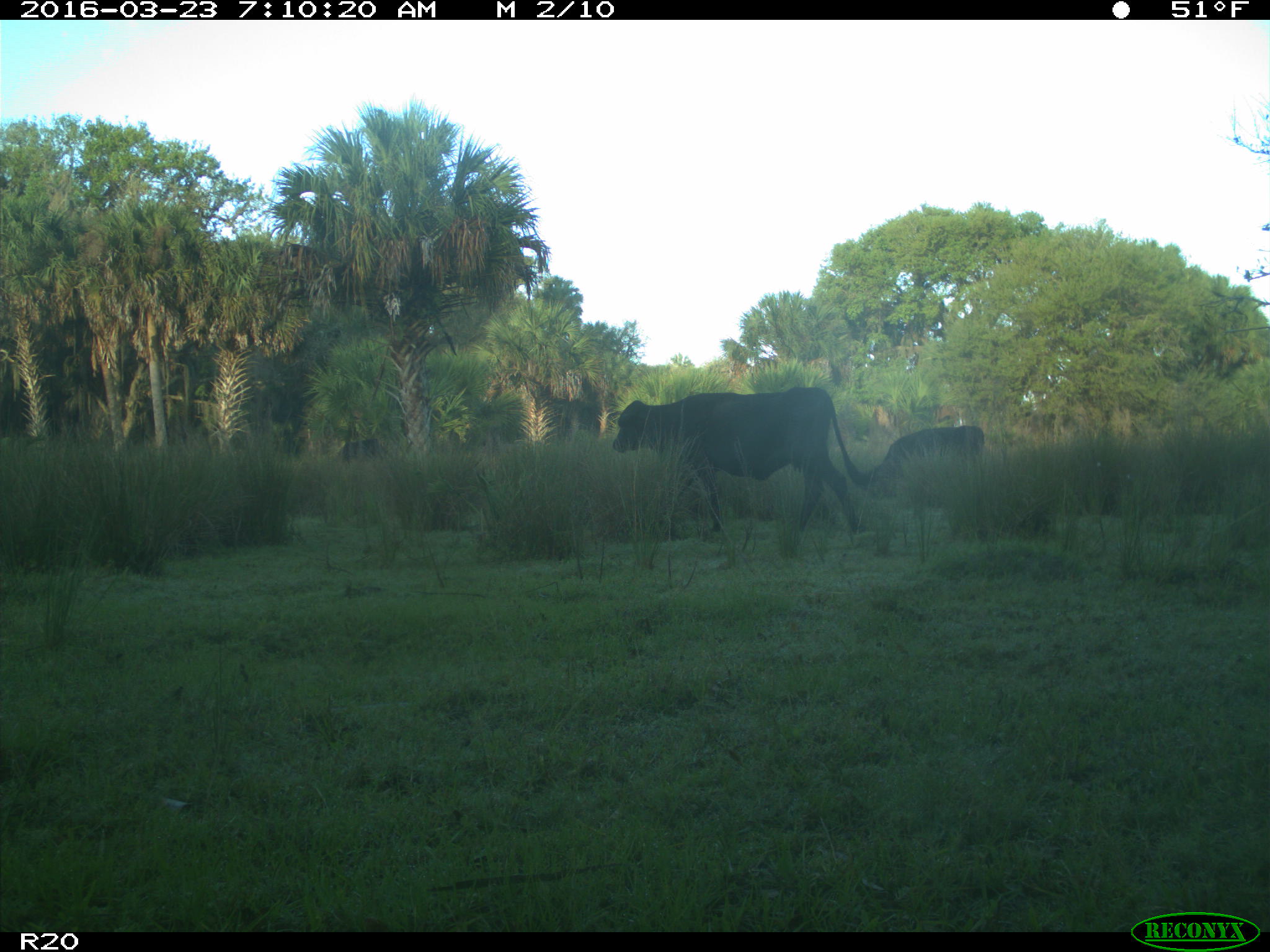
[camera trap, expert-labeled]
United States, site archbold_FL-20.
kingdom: Animalia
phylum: Chordata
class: Mammalia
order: Artiodactyla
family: Bovidae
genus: Bos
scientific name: Bos taurus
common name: domestic cow